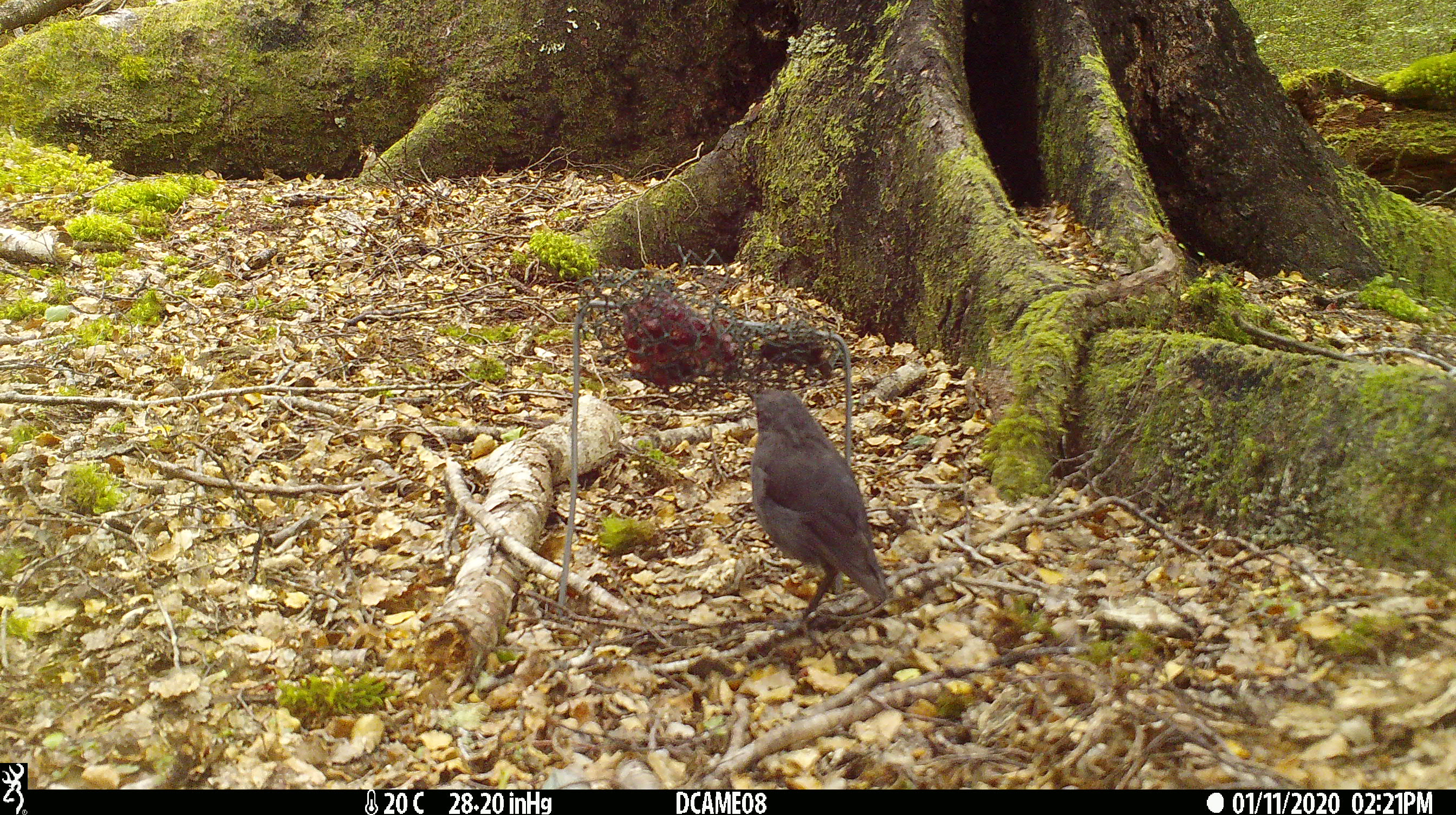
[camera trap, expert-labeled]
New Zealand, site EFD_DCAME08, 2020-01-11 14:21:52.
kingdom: Animalia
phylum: Chordata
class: Aves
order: Passeriformes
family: Petroicidae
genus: Petroica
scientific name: Petroica australis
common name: new zealand robin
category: robin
Robin (new zealand robin) (Petroica australis).